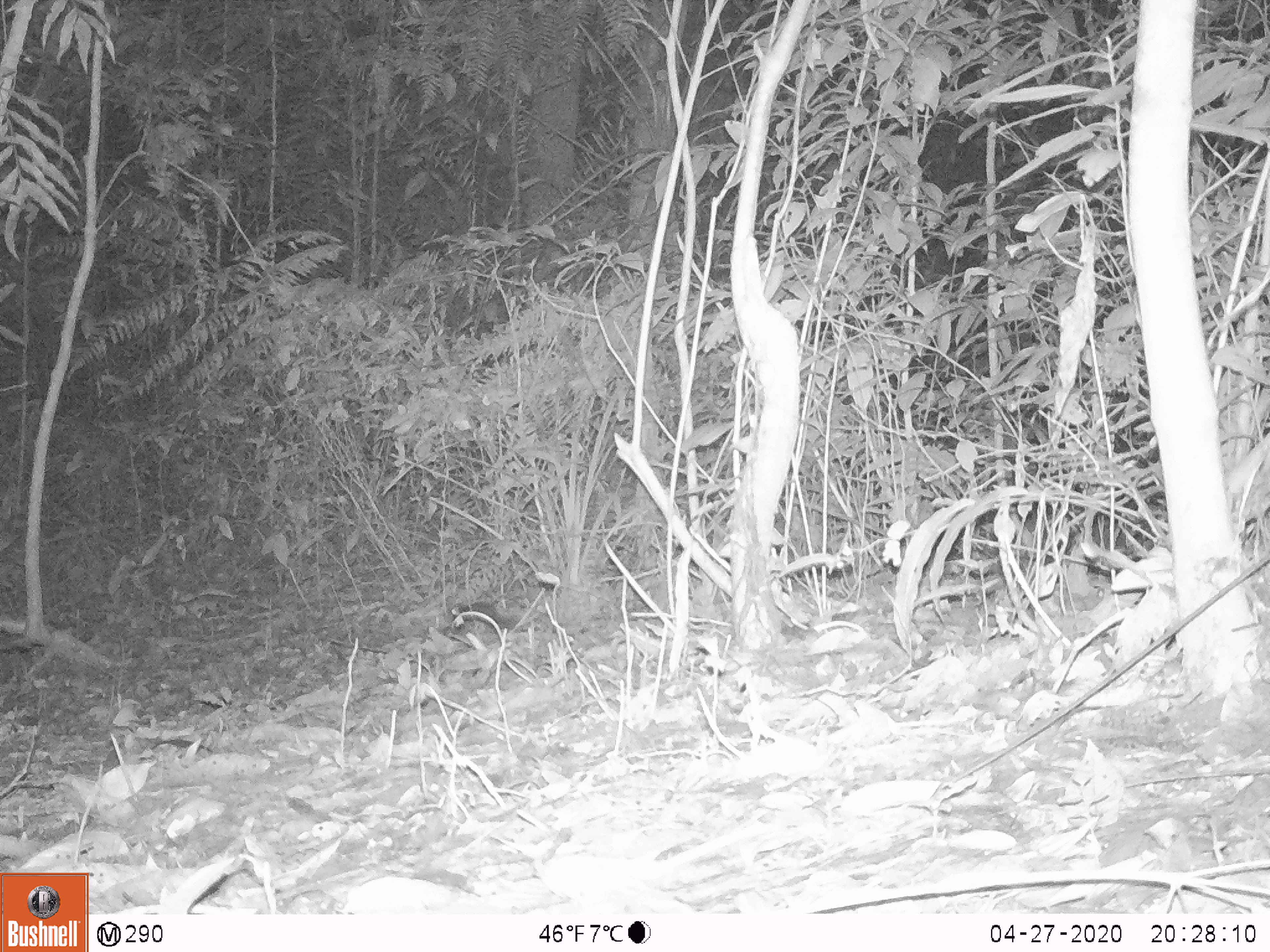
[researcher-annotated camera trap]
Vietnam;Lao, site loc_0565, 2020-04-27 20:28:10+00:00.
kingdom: Animalia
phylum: Chordata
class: Mammalia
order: Carnivora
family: Mustelidae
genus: Melogale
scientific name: Melogale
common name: ferret badger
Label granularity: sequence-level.